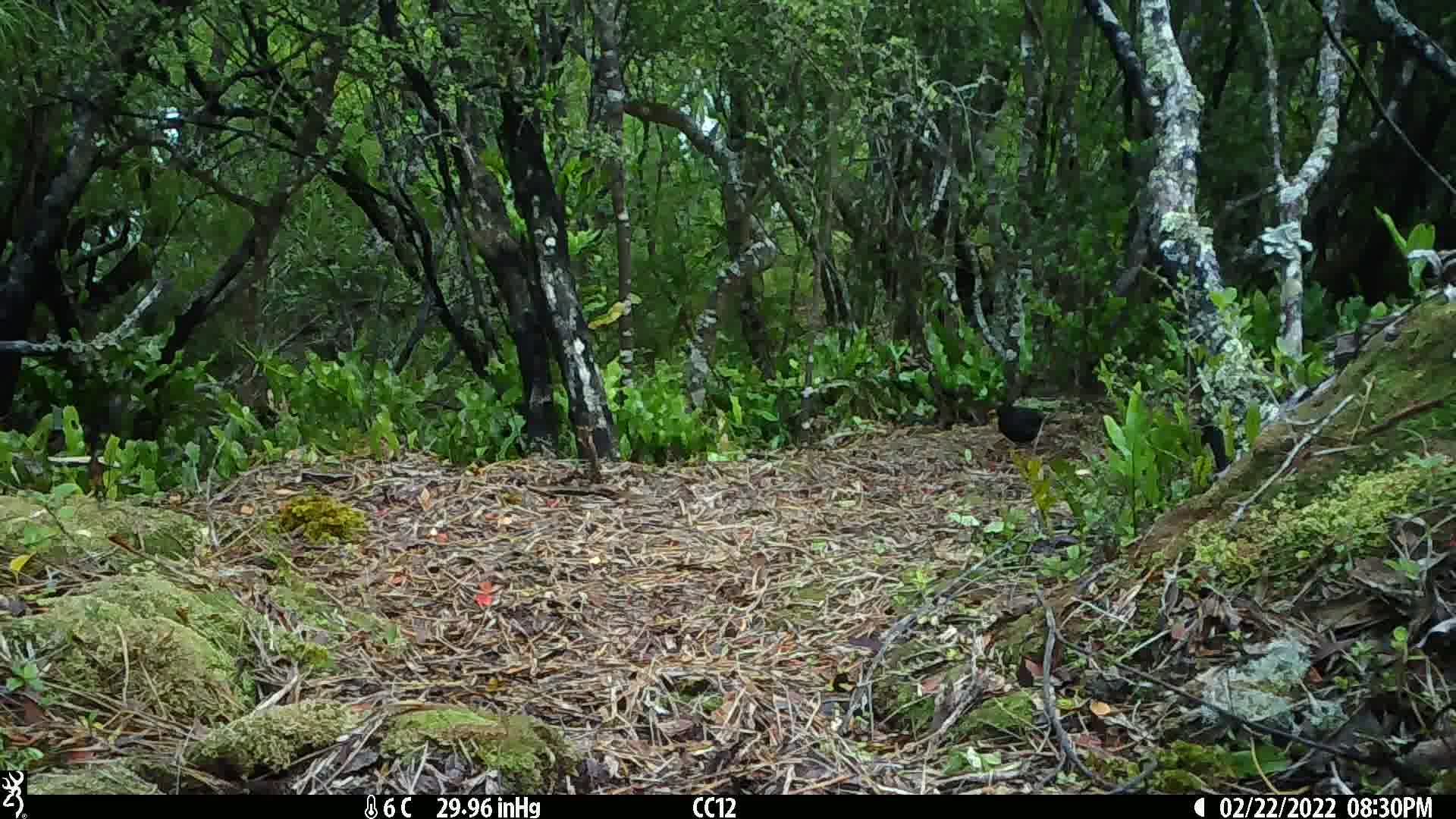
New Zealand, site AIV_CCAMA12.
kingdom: Animalia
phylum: Chordata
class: Aves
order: Passeriformes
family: Turdidae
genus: Turdus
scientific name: Turdus merula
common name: eurasian blackbird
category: blackbird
Blackbird (eurasian blackbird) (Turdus merula).